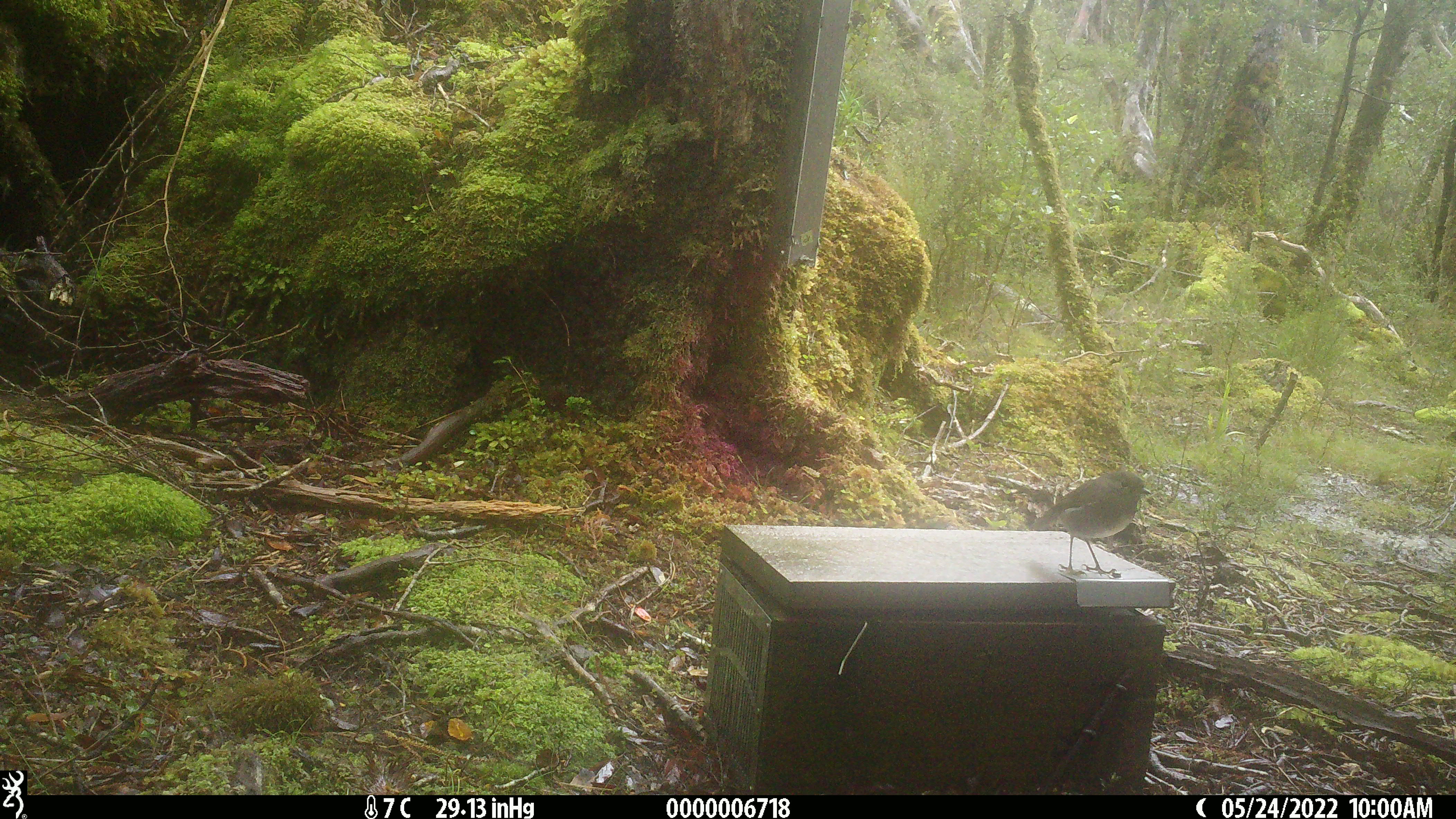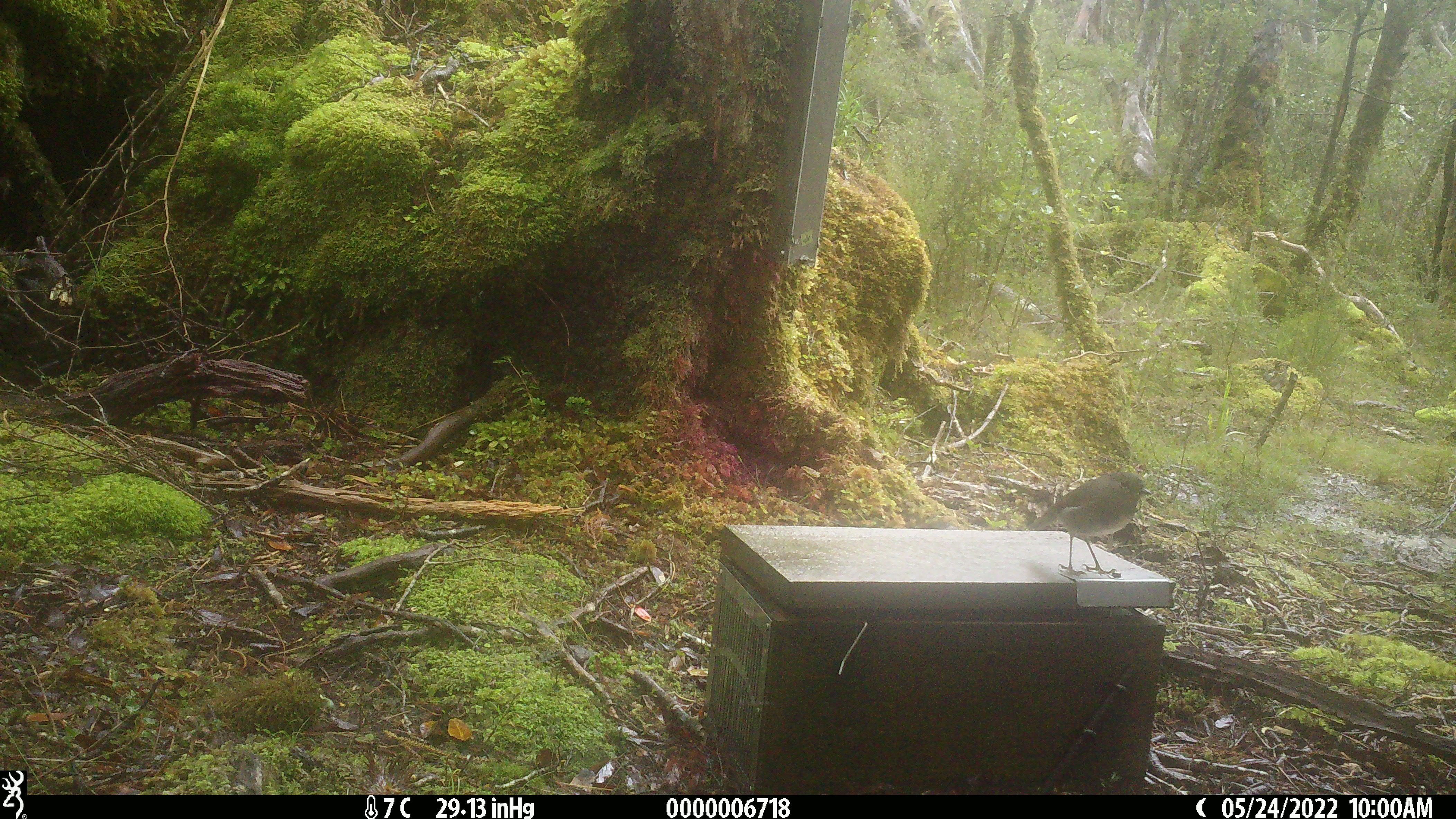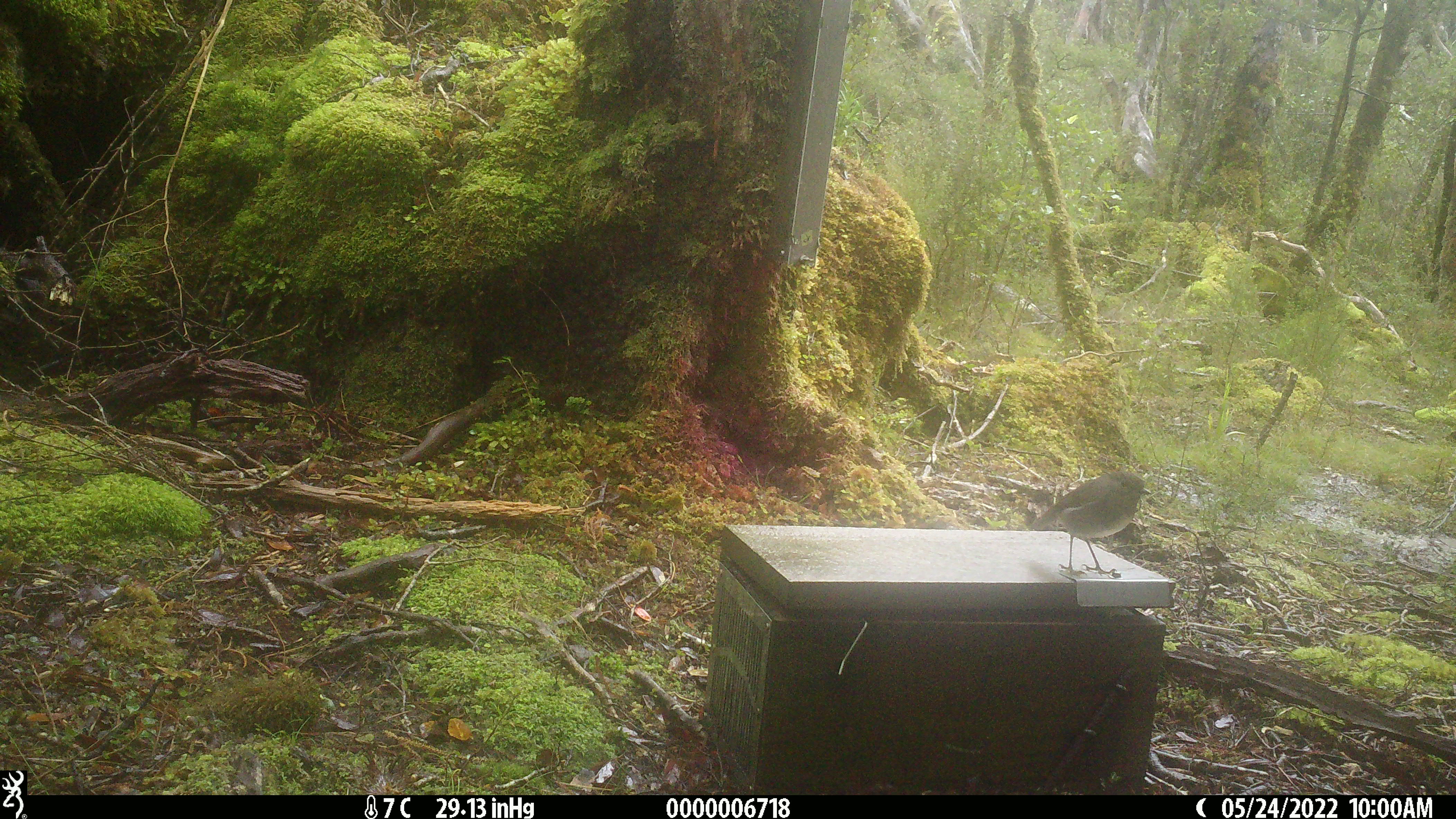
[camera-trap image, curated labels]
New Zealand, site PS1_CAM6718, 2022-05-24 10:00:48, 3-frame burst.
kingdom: Animalia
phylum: Chordata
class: Aves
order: Passeriformes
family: Petroicidae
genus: Petroica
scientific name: Petroica australis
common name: new zealand robin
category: robin